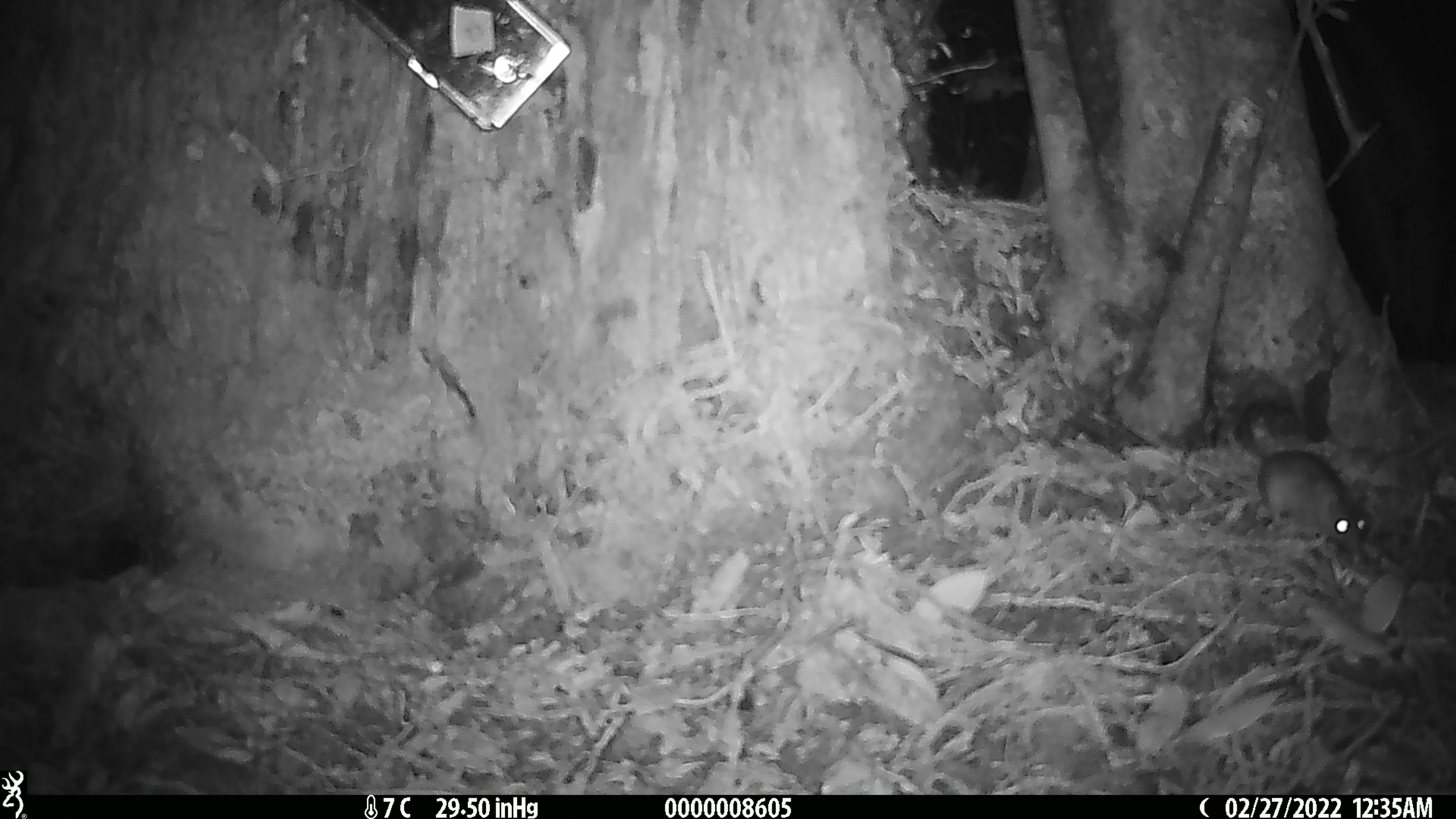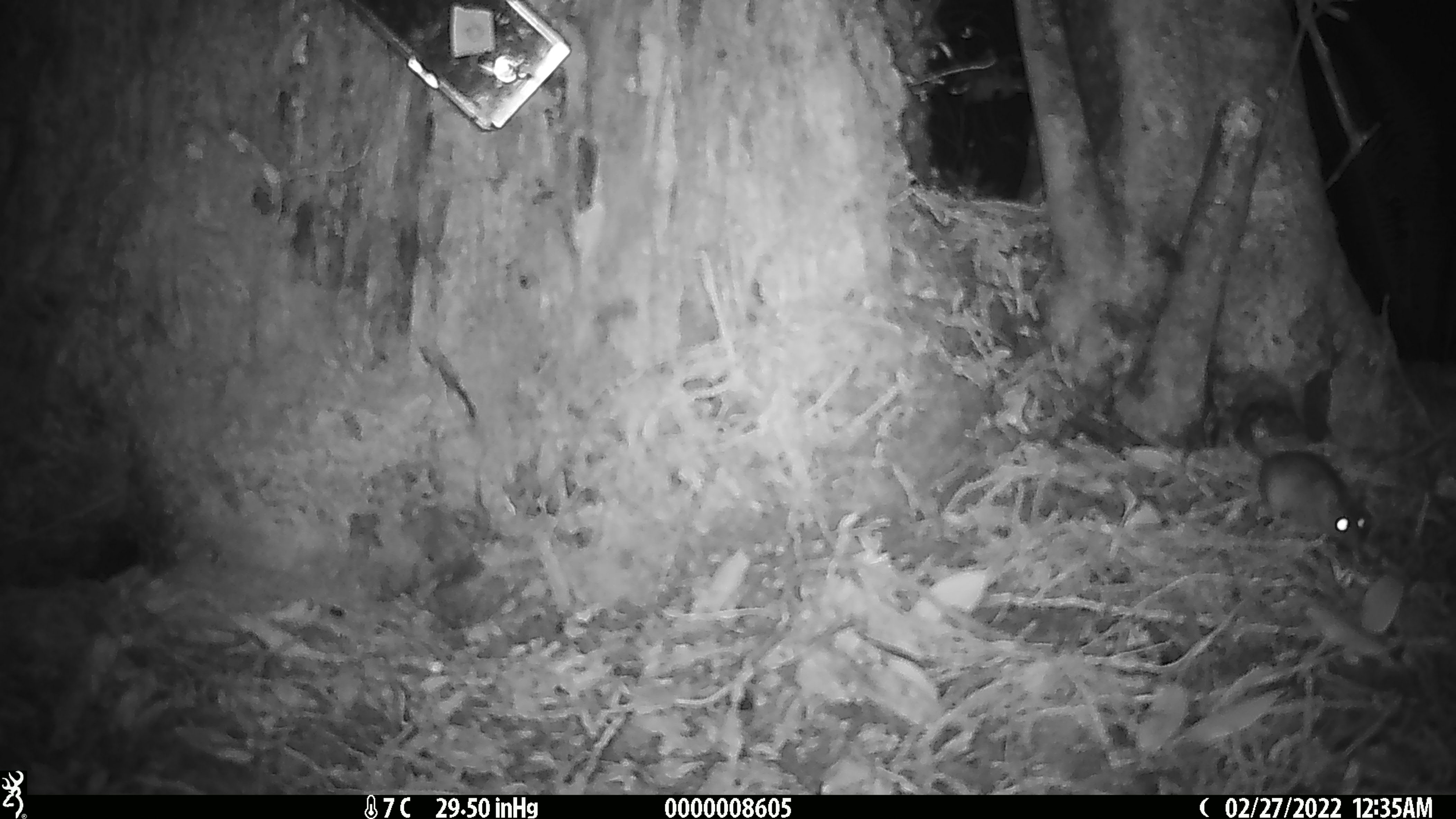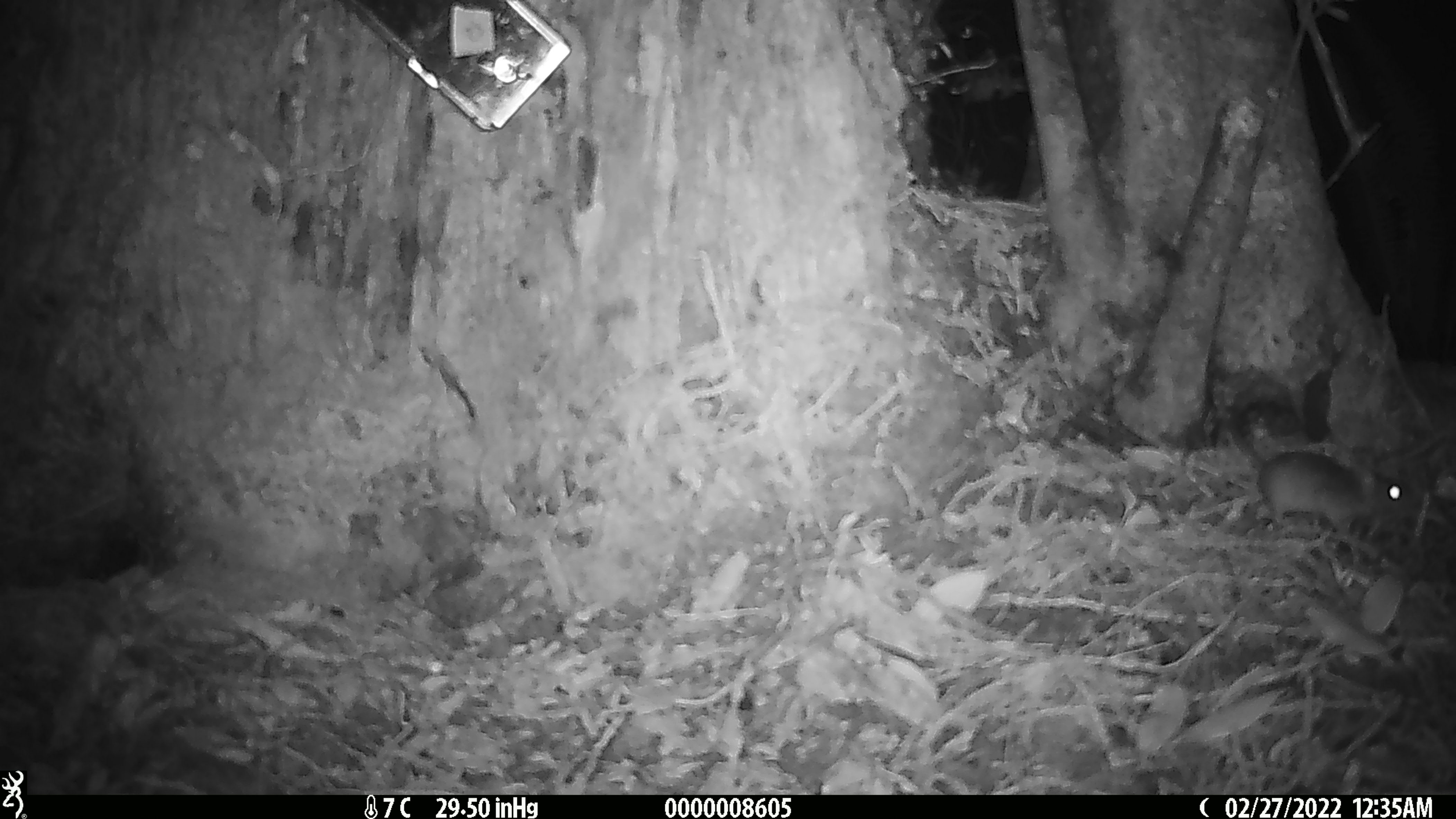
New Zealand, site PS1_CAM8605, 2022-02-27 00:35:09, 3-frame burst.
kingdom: Animalia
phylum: Chordata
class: Mammalia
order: Rodentia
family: Muridae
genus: Mus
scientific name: Mus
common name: mouse